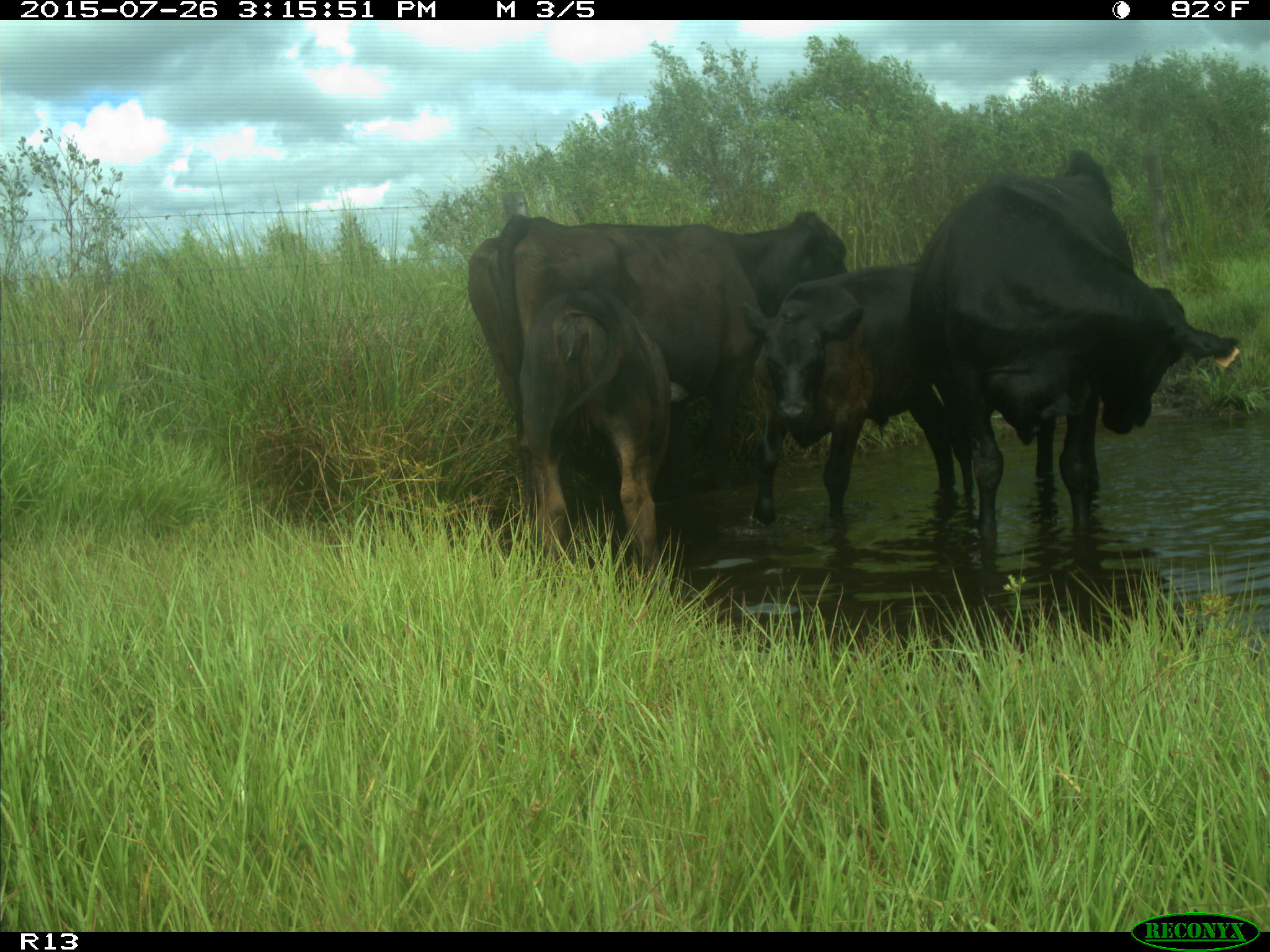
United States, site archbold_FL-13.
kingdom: Animalia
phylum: Chordata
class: Mammalia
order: Artiodactyla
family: Bovidae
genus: Bos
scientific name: Bos taurus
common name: domestic cow